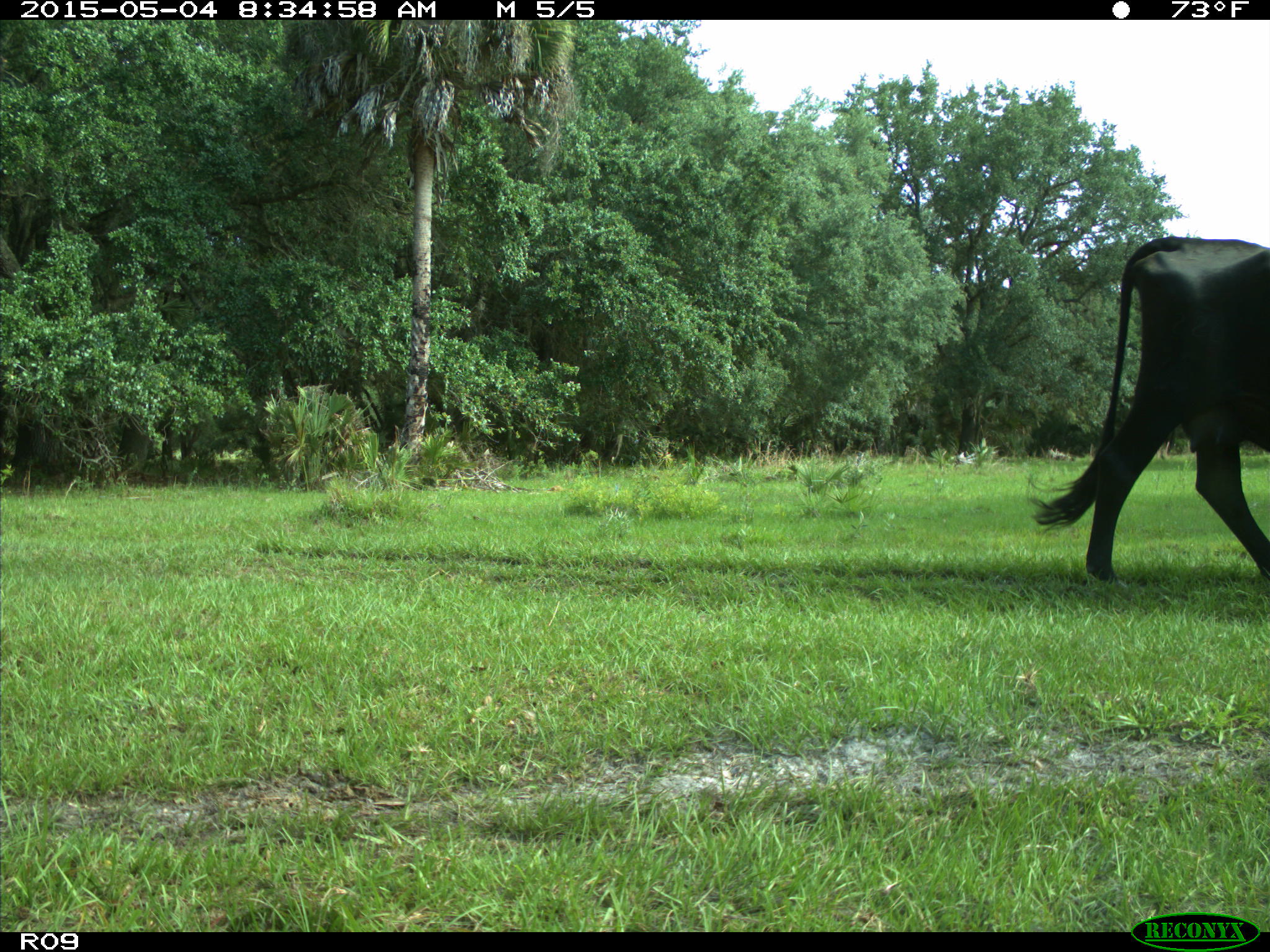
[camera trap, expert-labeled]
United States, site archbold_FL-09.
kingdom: Animalia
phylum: Chordata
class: Mammalia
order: Artiodactyla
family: Bovidae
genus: Bos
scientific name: Bos taurus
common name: domestic cow